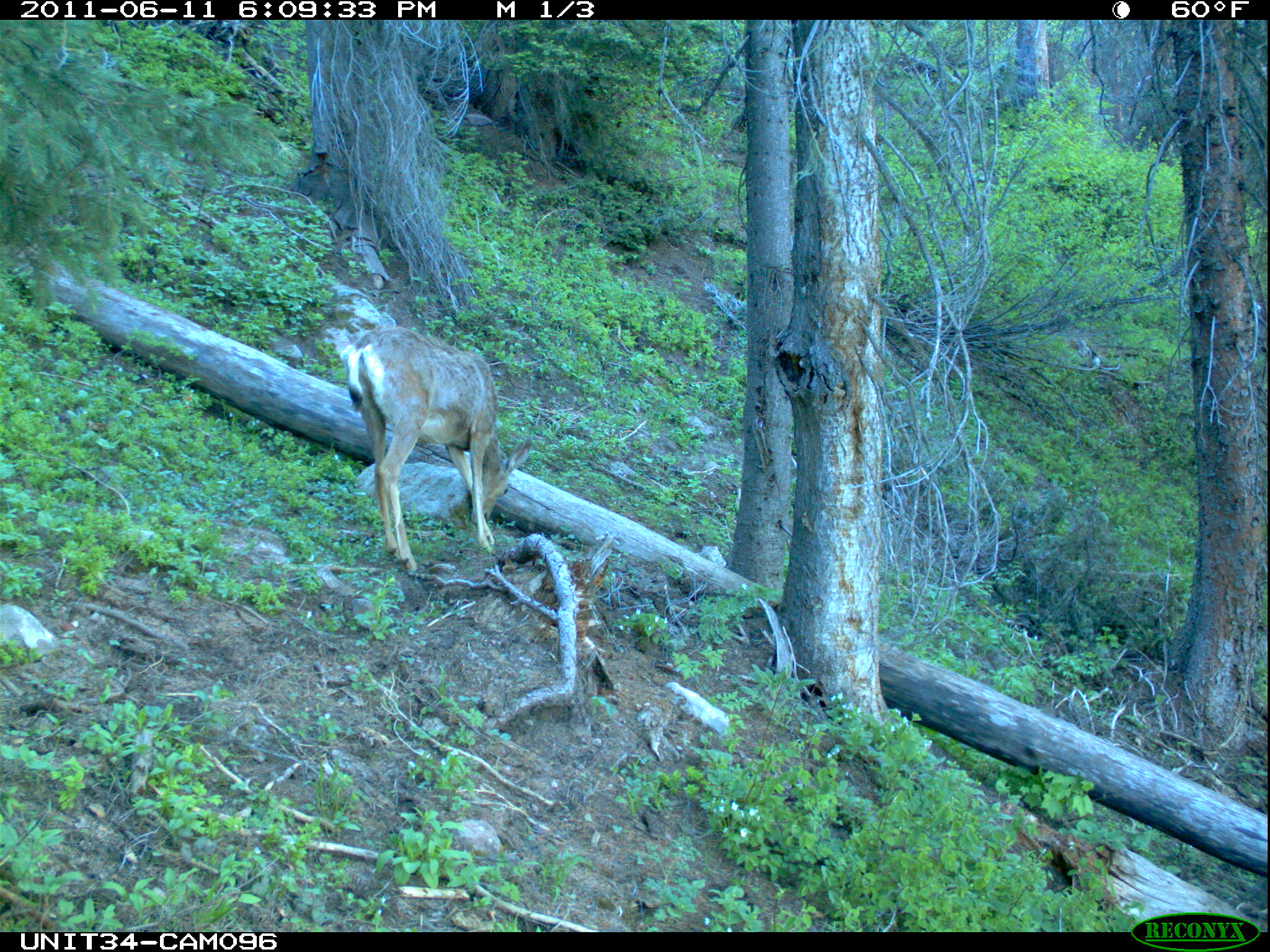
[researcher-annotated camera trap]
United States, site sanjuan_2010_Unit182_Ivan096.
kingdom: Animalia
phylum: Chordata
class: Mammalia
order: Artiodactyla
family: Cervidae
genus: Odocoileus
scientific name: Odocoileus hemionus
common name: mule deer